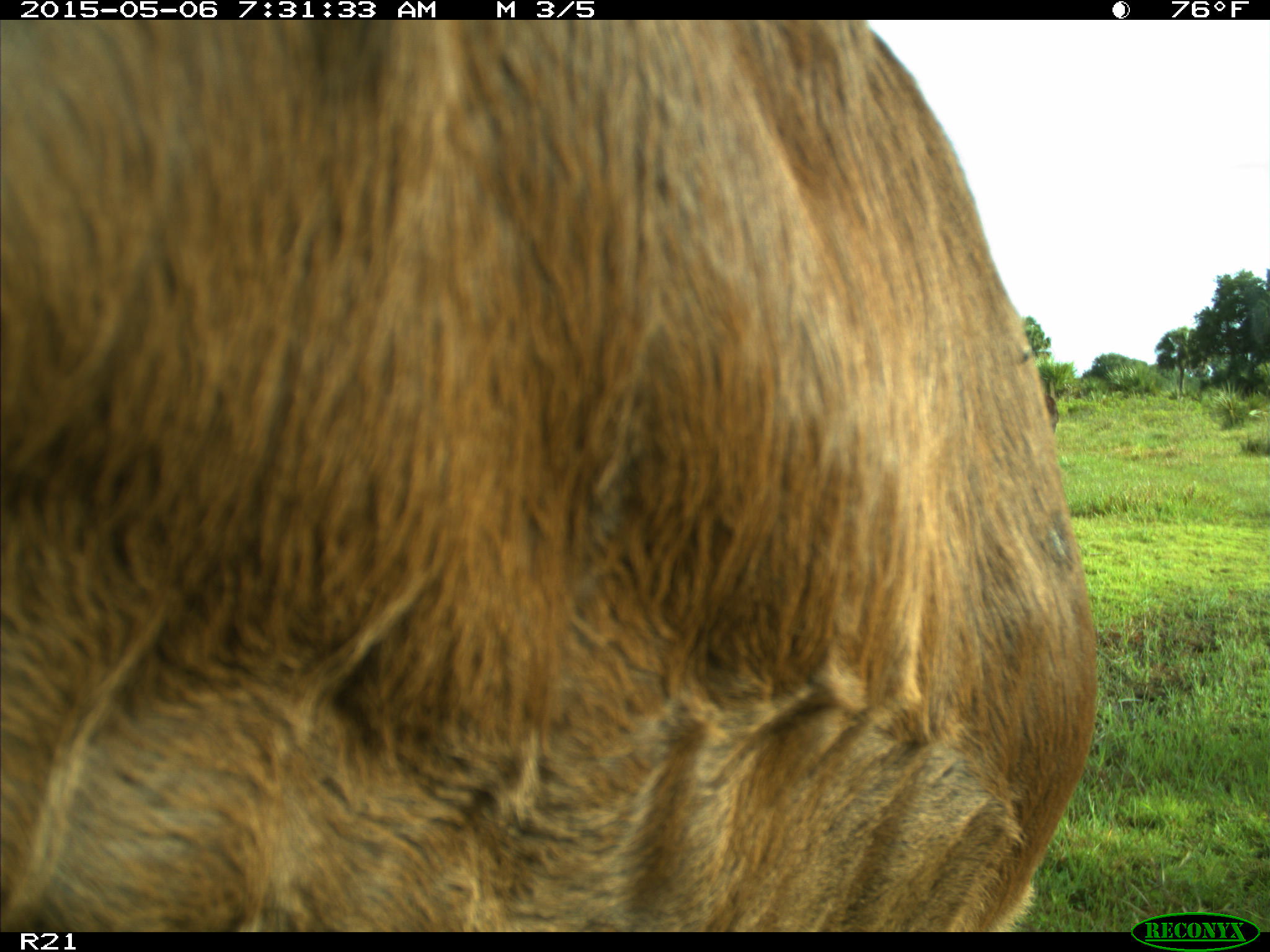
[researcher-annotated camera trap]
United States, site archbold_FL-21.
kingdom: Animalia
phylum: Chordata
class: Mammalia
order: Artiodactyla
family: Bovidae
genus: Bos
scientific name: Bos taurus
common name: domestic cow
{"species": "Bos taurus (domestic cow)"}